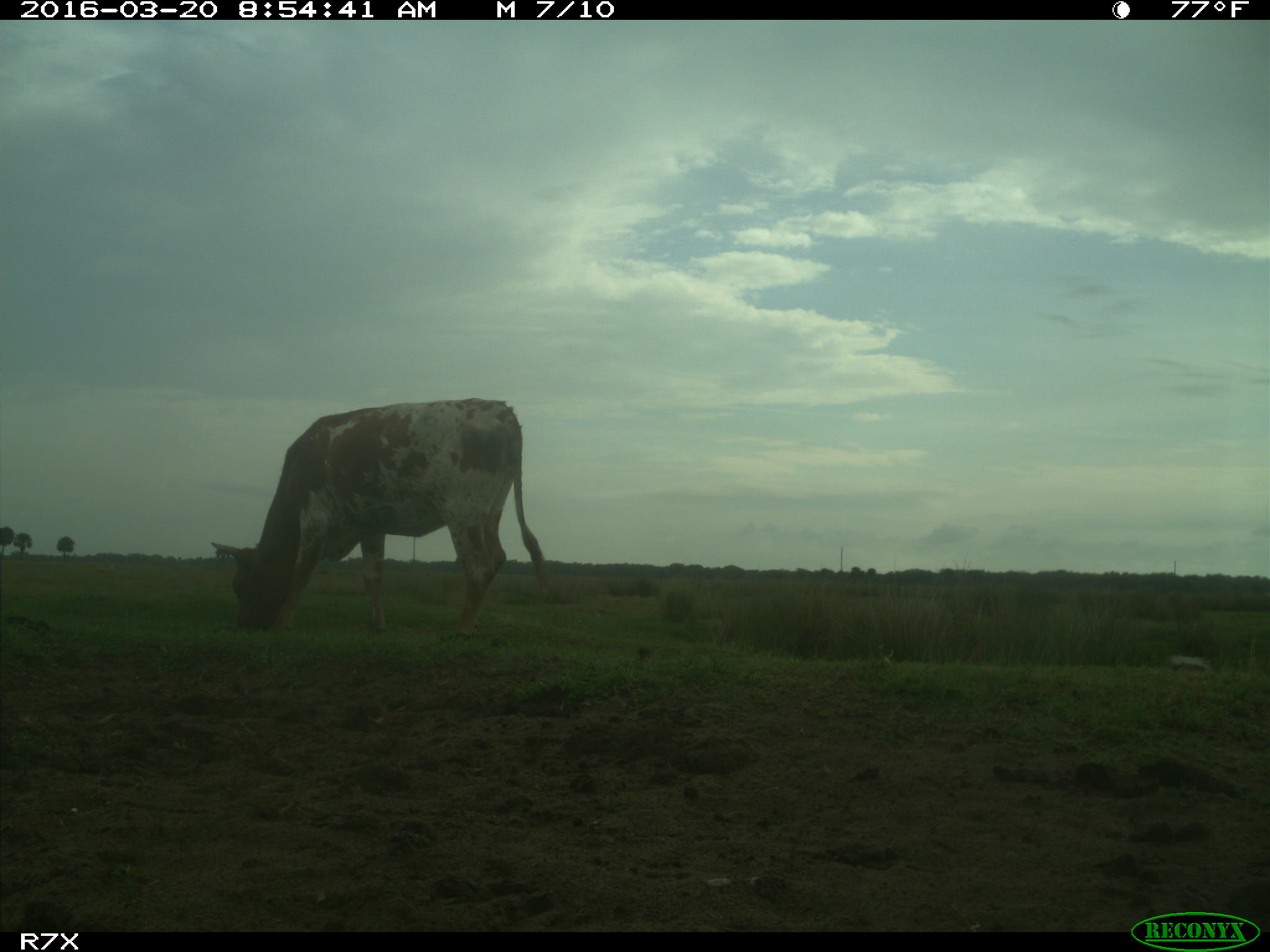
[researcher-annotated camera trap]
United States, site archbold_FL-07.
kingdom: Animalia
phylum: Chordata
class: Mammalia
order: Artiodactyla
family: Bovidae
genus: Bos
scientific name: Bos taurus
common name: domestic cow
Bos taurus (domestic cow).